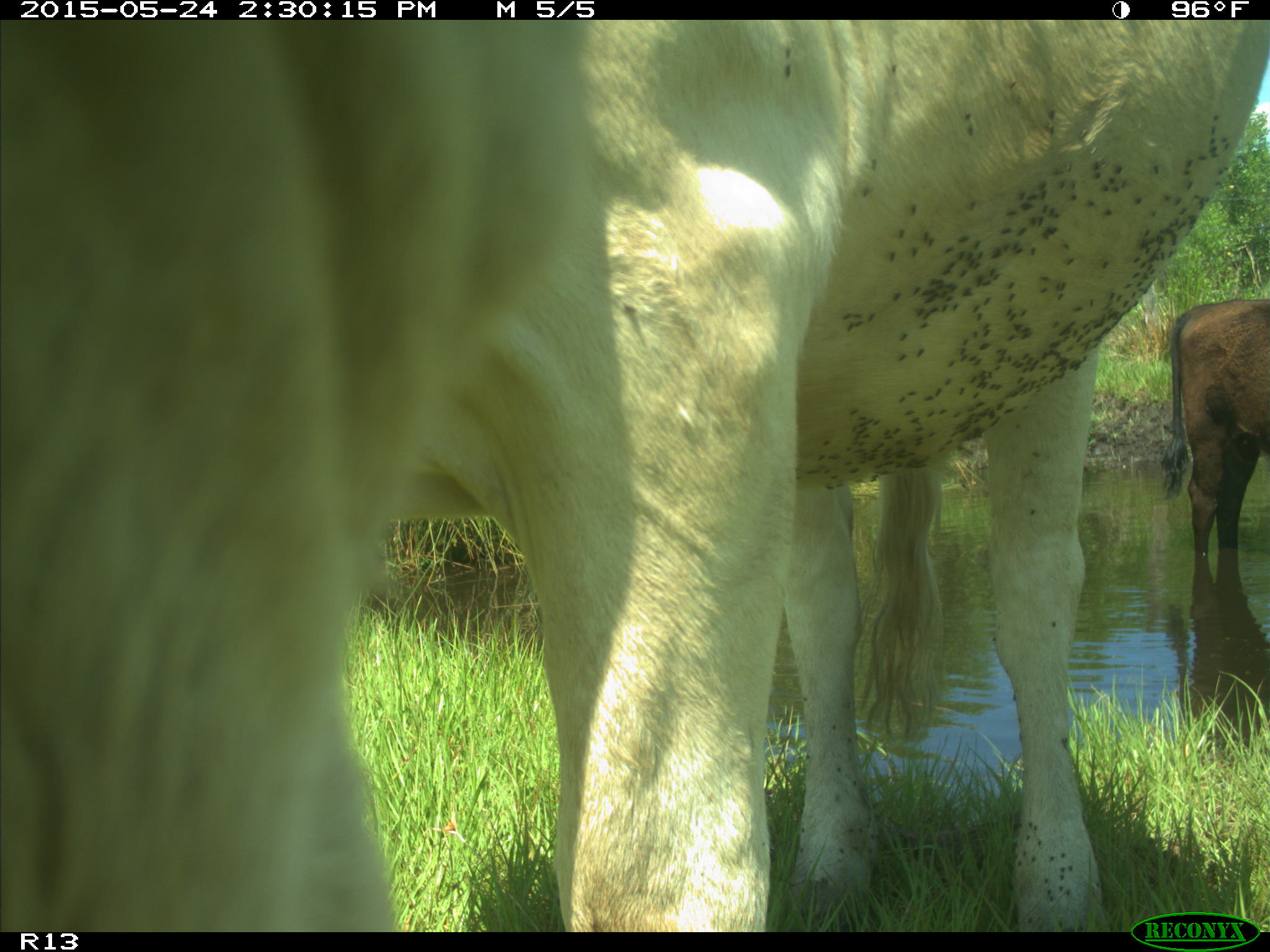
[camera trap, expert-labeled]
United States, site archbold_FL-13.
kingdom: Animalia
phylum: Chordata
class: Mammalia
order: Artiodactyla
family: Bovidae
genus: Bos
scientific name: Bos taurus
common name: domestic cow